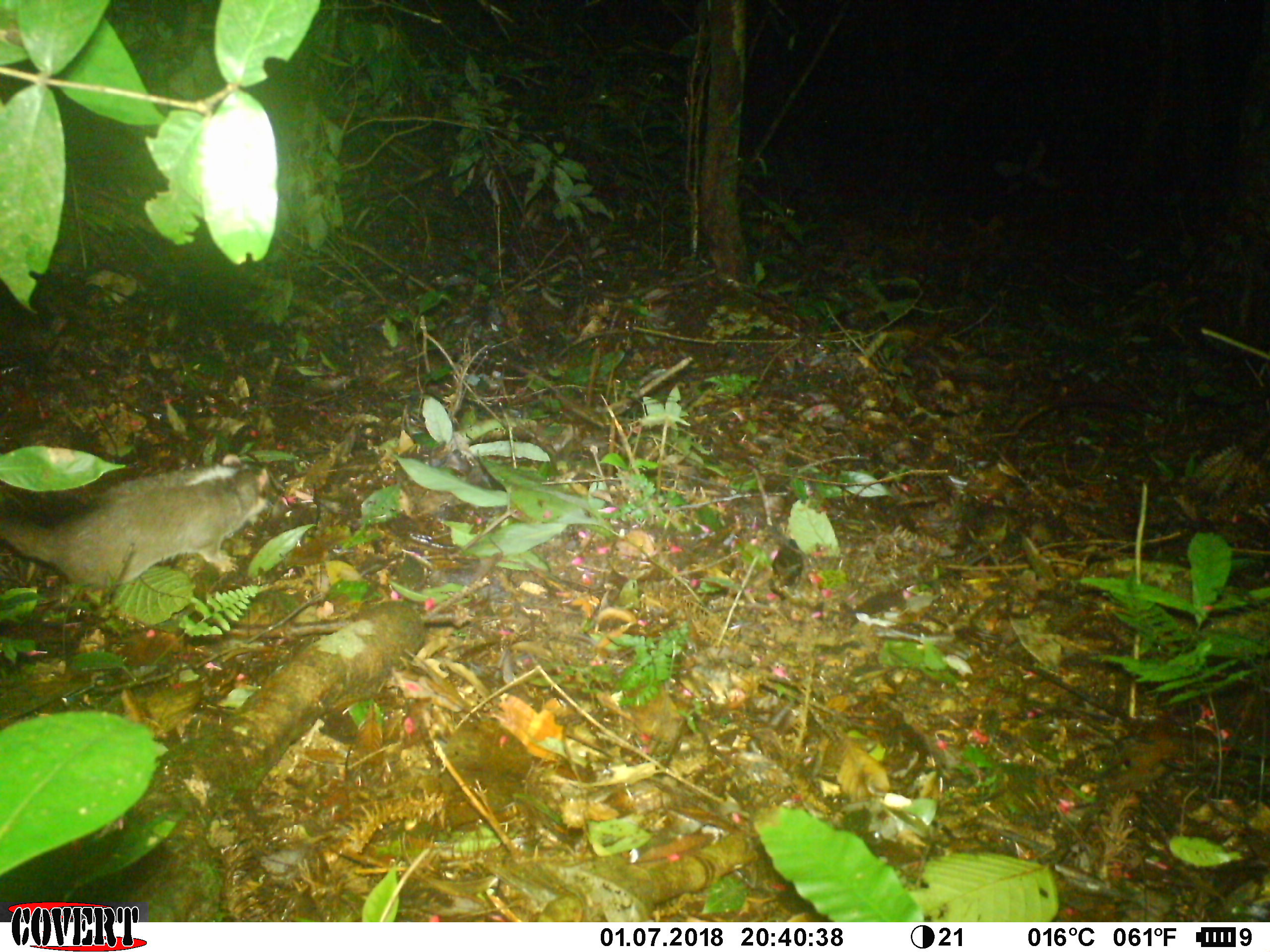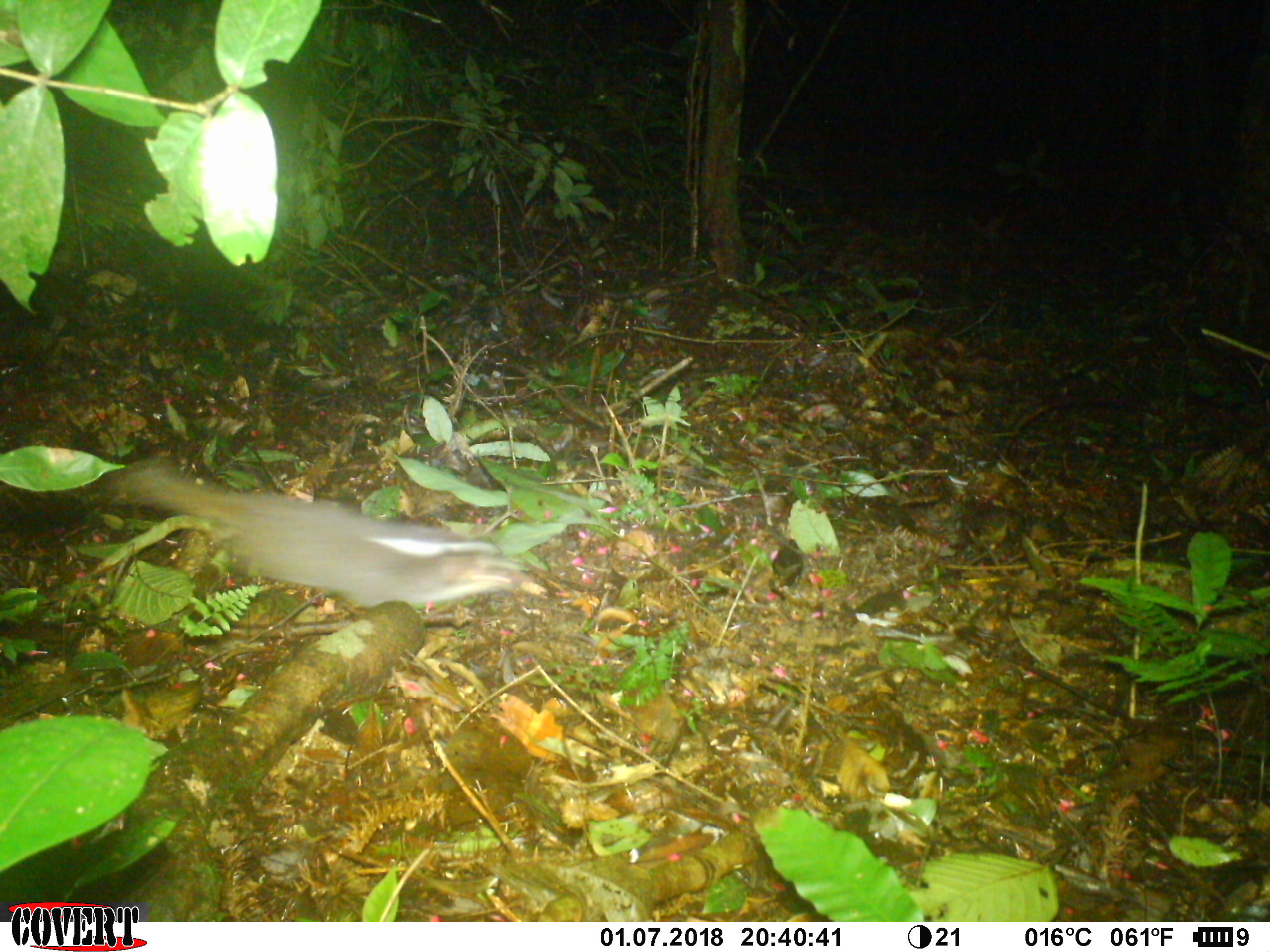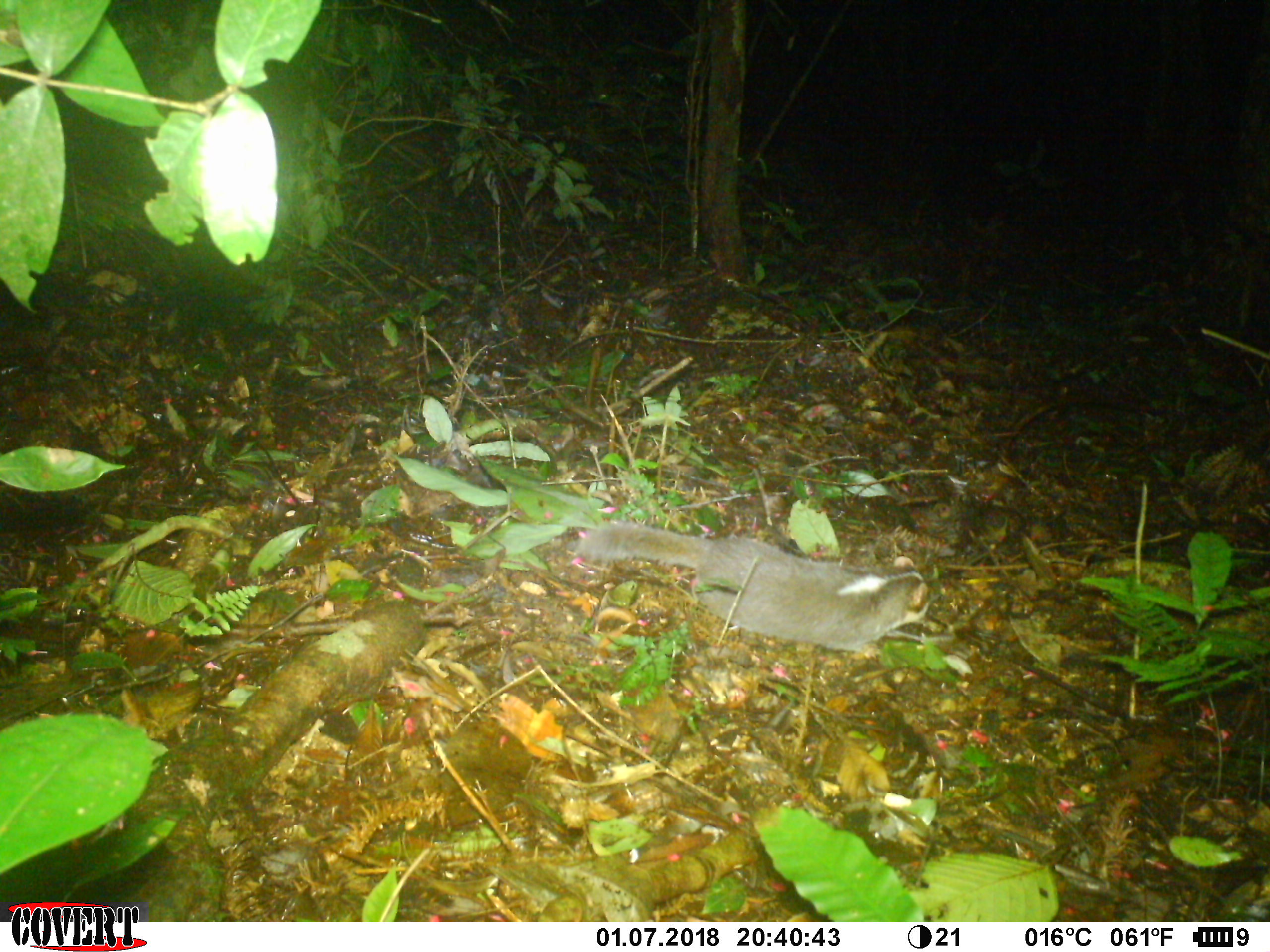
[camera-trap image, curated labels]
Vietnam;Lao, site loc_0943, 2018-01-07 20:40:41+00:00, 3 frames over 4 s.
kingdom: Animalia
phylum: Chordata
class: Mammalia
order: Carnivora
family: Mustelidae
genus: Melogale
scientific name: Melogale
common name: ferret badger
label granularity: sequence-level